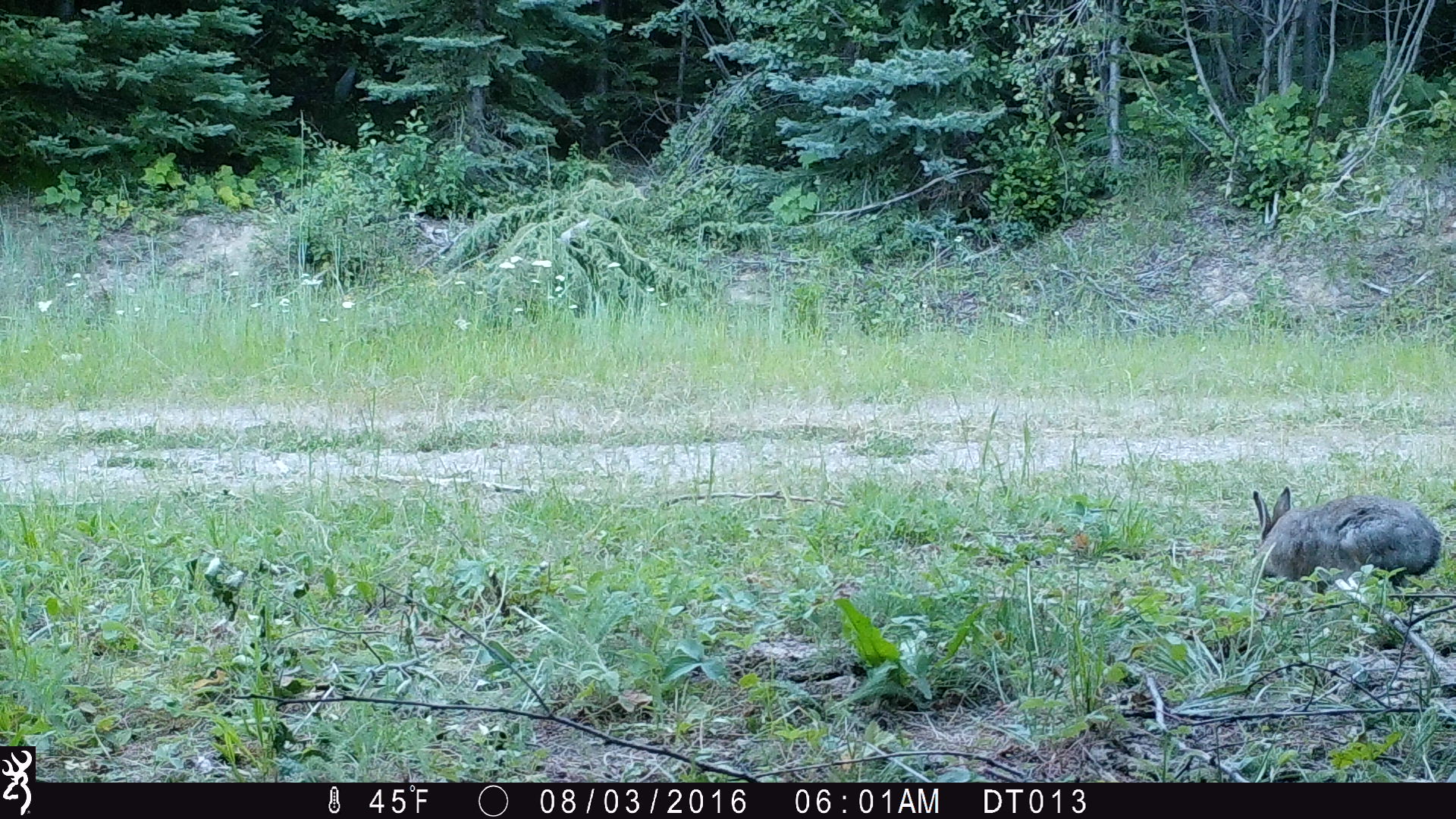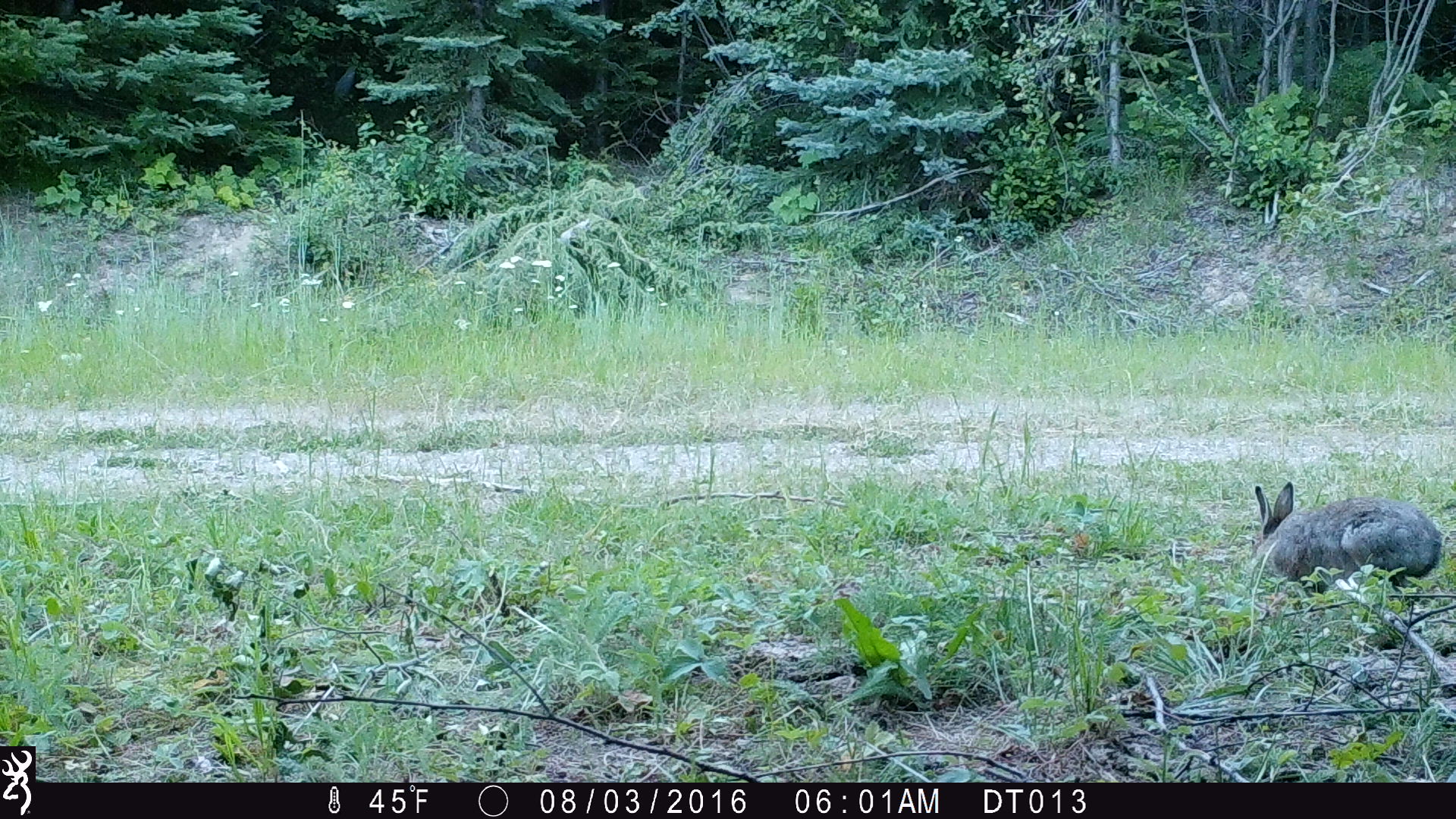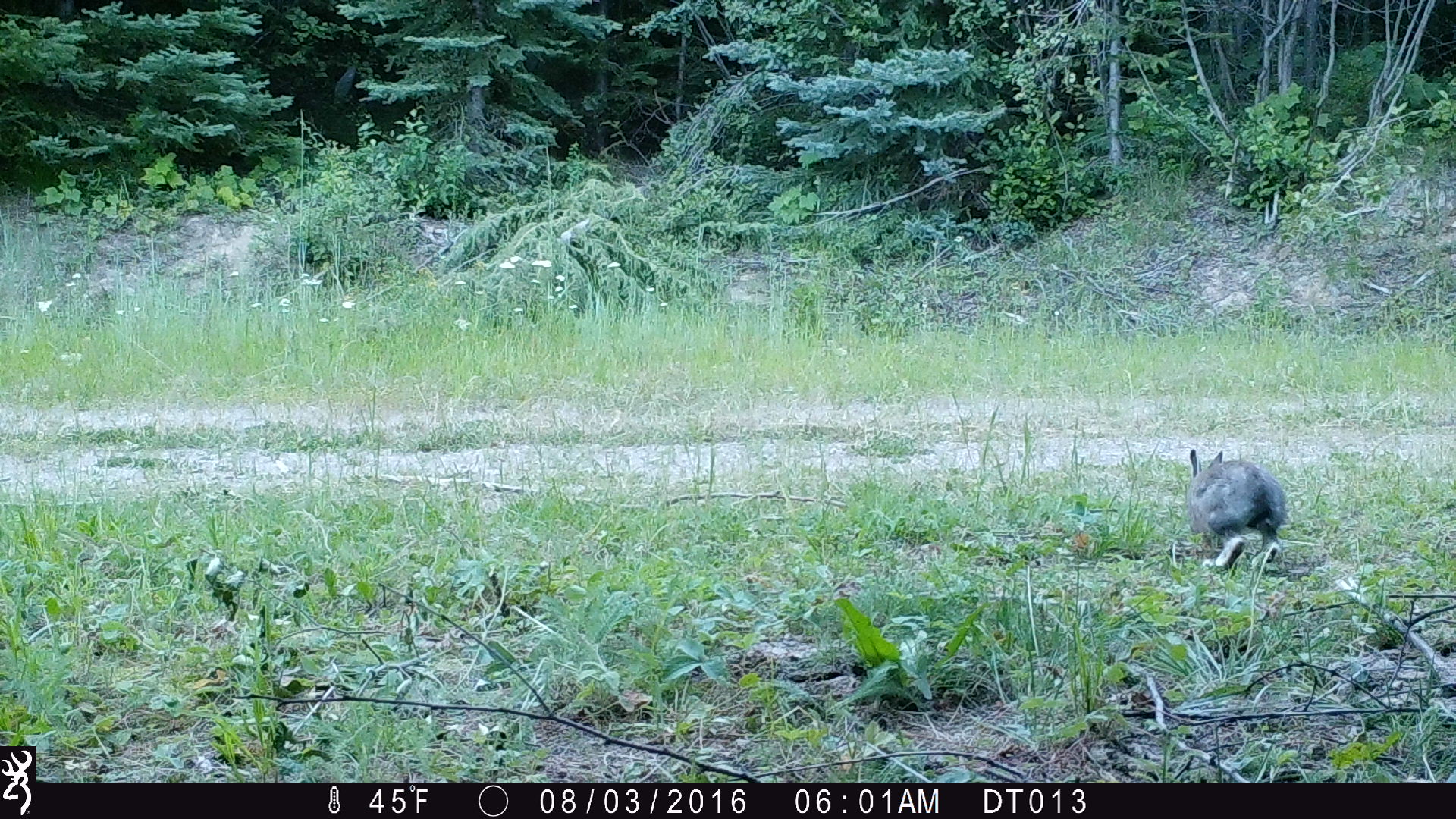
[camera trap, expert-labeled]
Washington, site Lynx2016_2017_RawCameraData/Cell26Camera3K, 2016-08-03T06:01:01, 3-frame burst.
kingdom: Animalia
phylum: Chordata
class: Mammalia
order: Lagomorpha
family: Leporidae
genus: Lepus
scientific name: Lepus americanus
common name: snowshoe hare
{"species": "Lepus americanus (snowshoe hare)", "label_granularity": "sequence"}